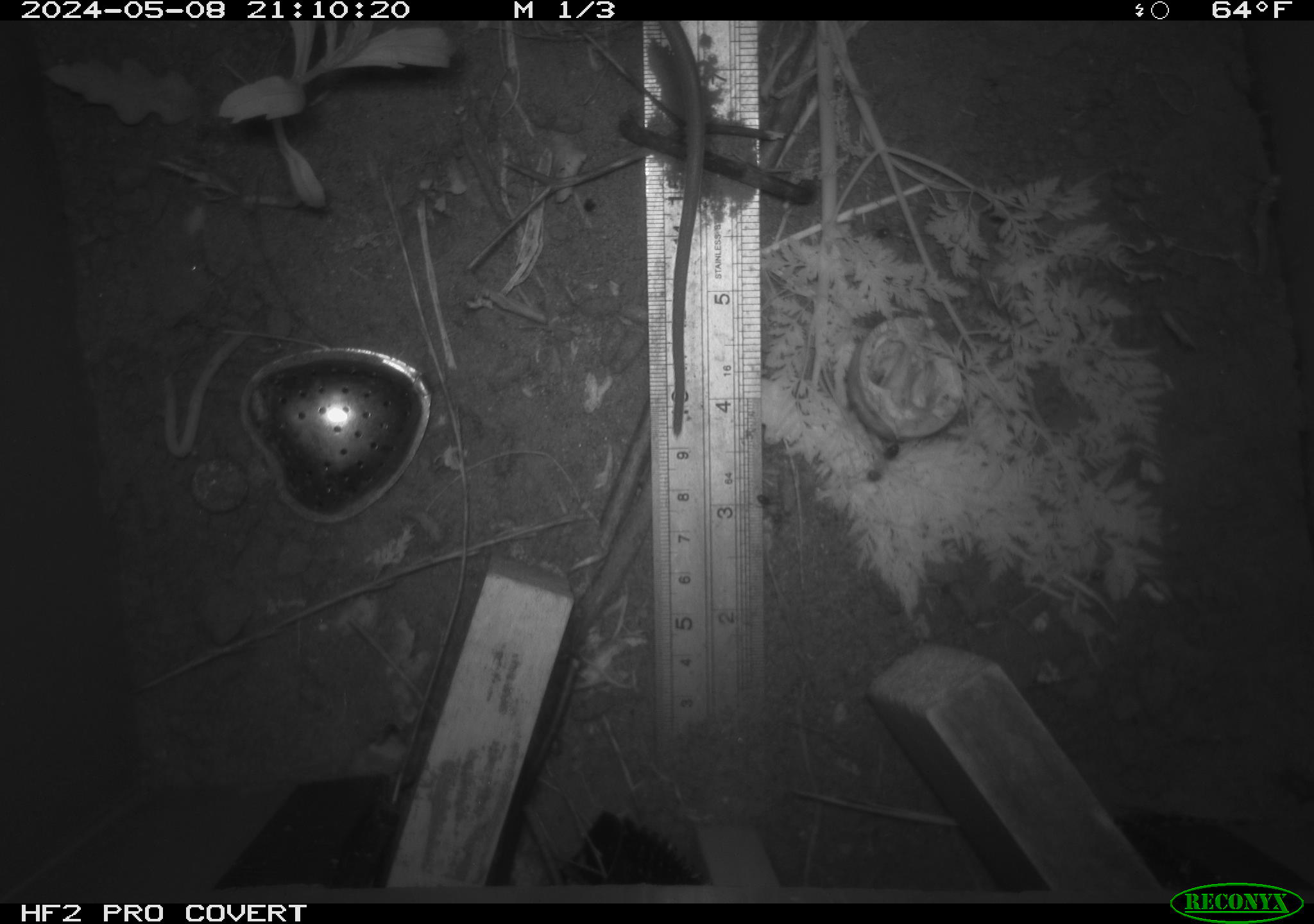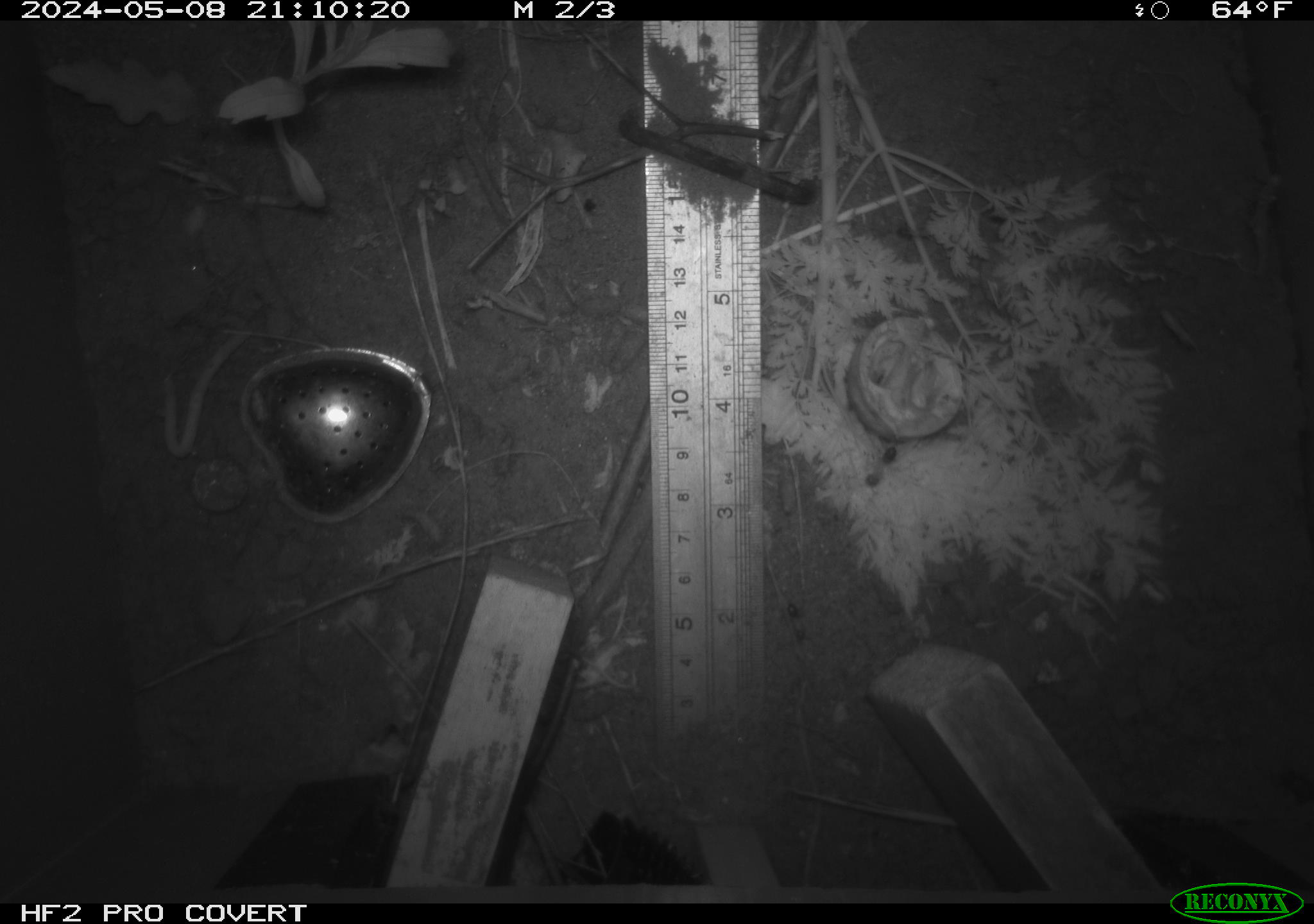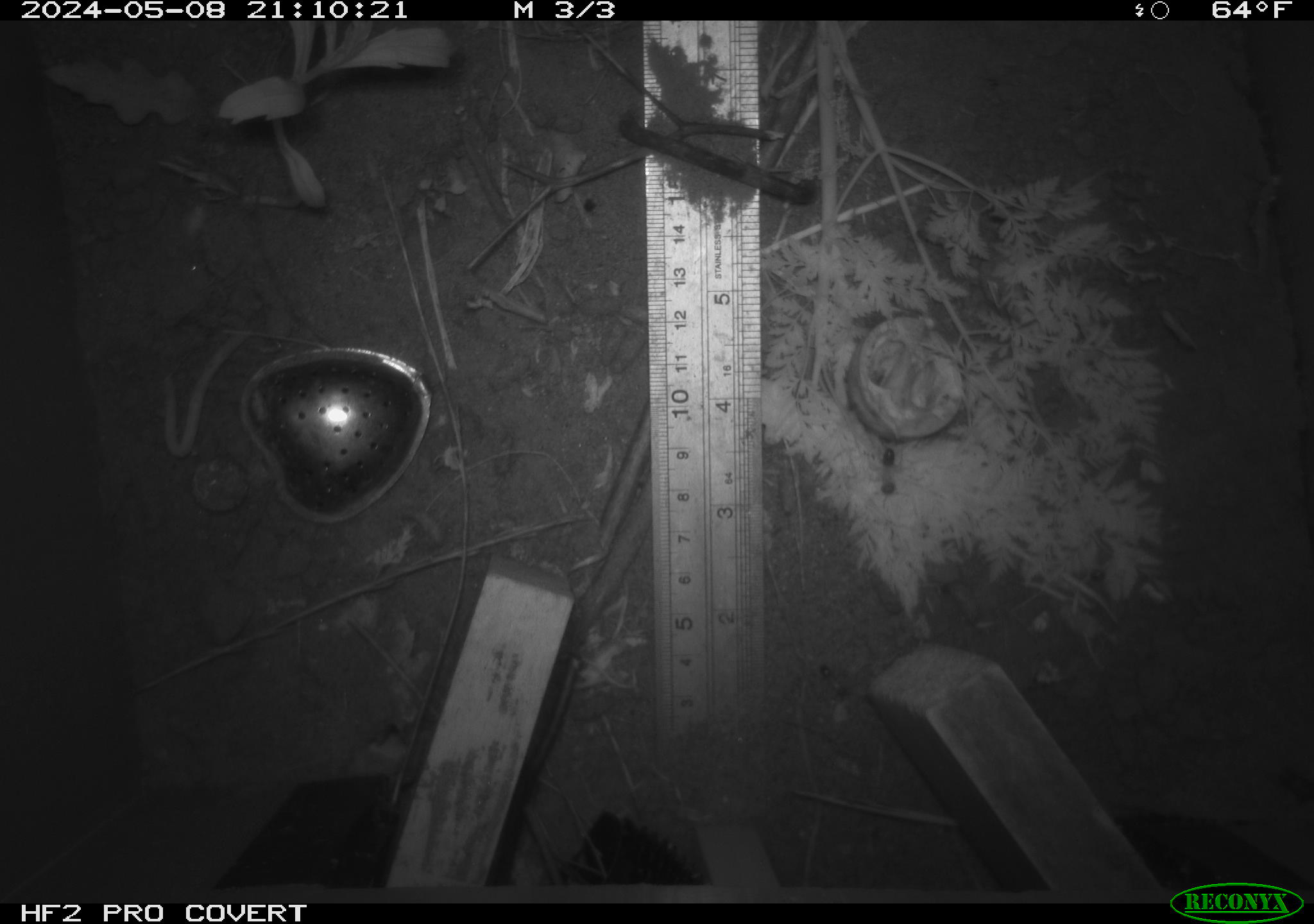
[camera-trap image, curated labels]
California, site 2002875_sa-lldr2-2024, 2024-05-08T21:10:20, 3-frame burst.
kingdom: Animalia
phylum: Chordata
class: Mammalia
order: Rodentia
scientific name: Rodentia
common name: rodent